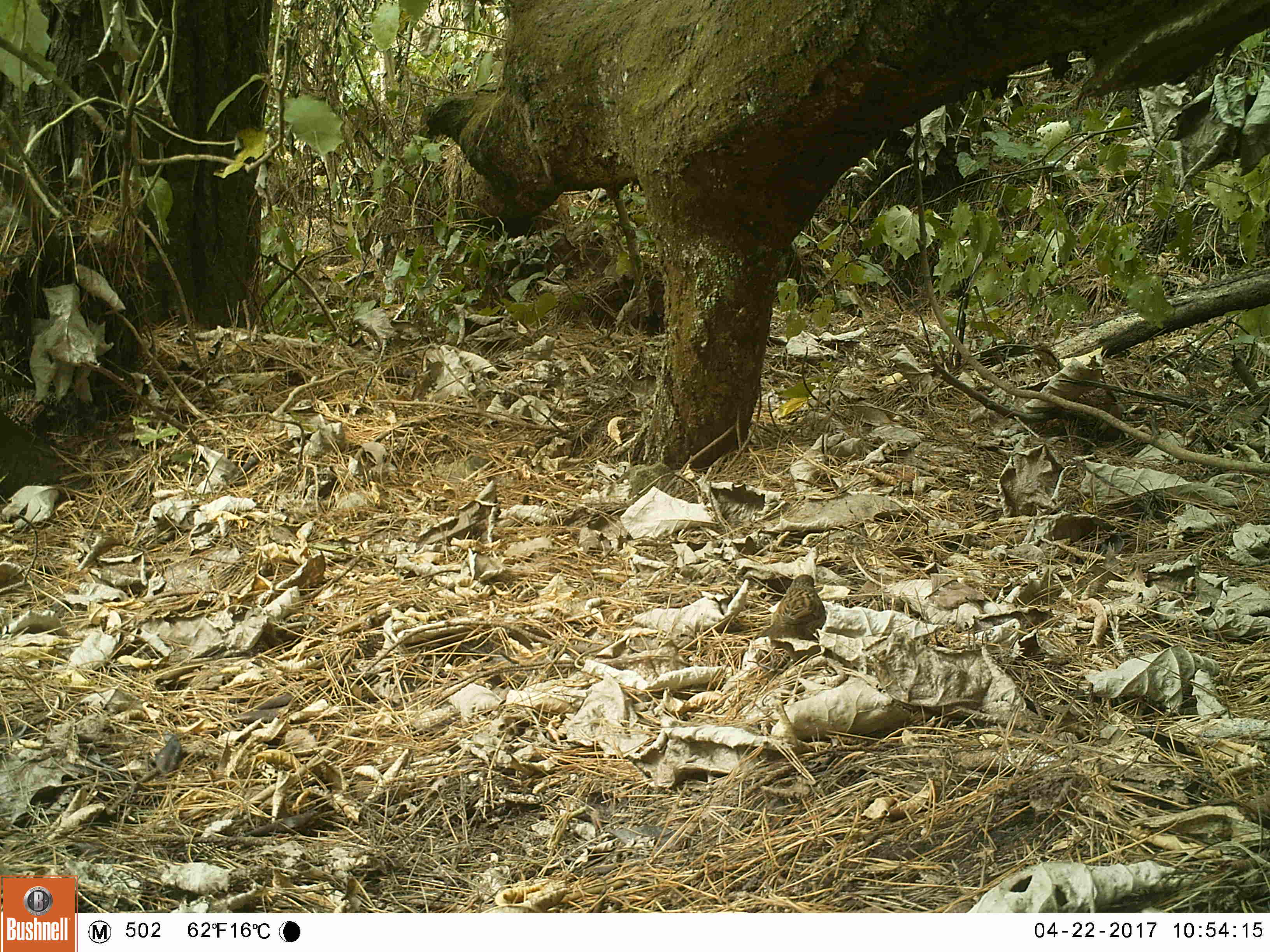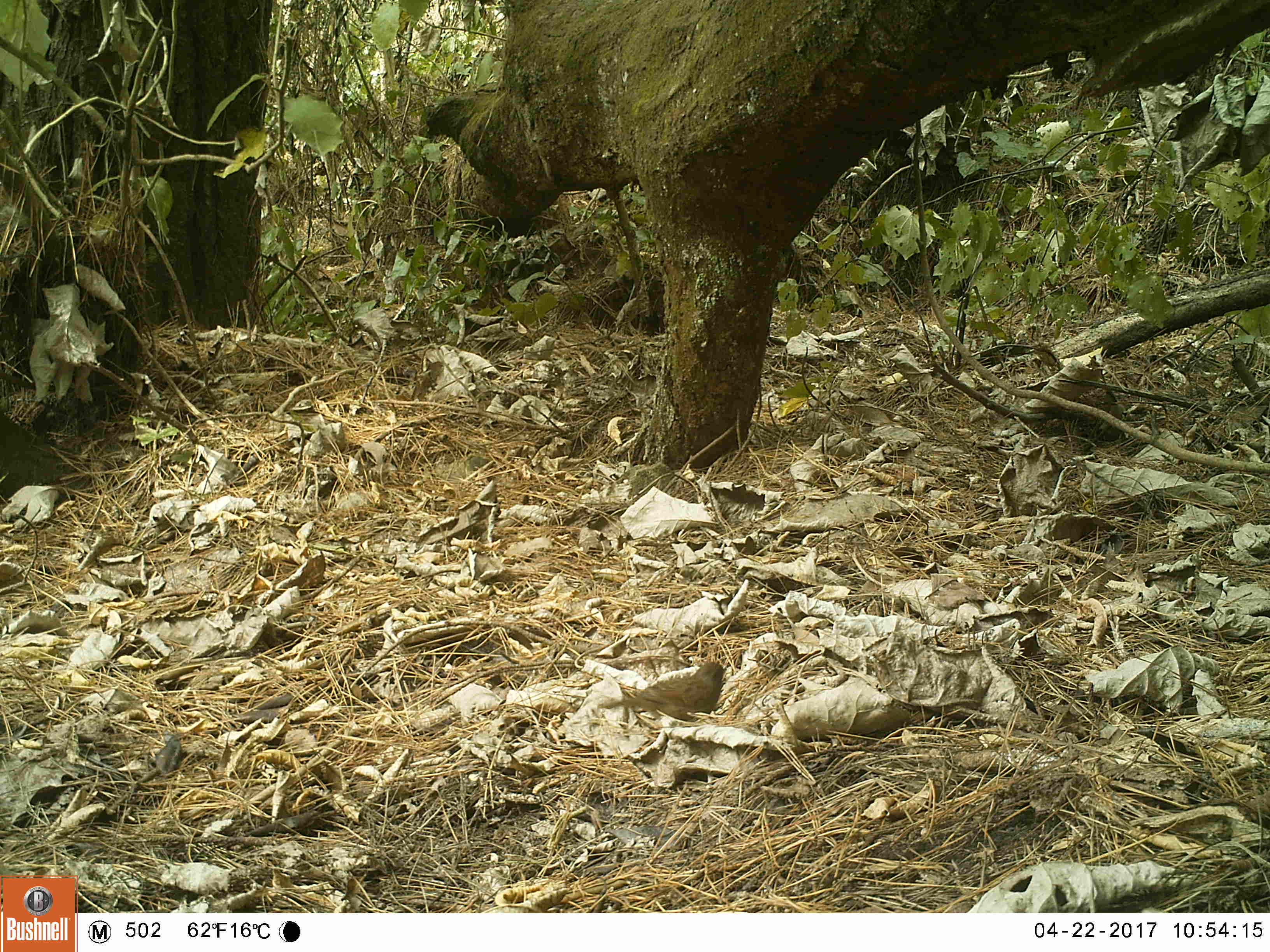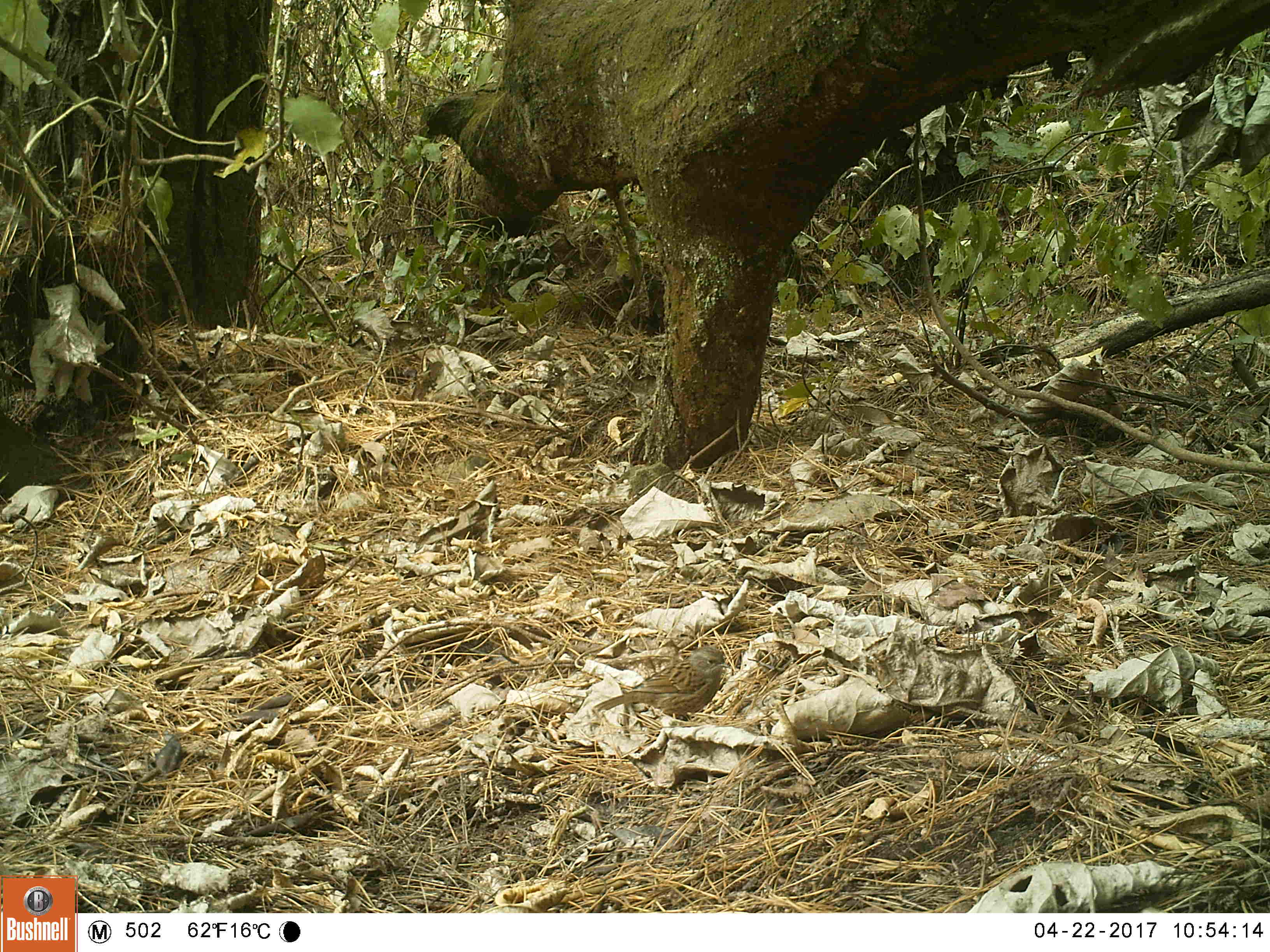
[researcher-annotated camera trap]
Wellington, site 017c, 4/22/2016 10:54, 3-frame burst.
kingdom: Animalia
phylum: Chordata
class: Aves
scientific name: Aves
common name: bird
Bird (Aves).